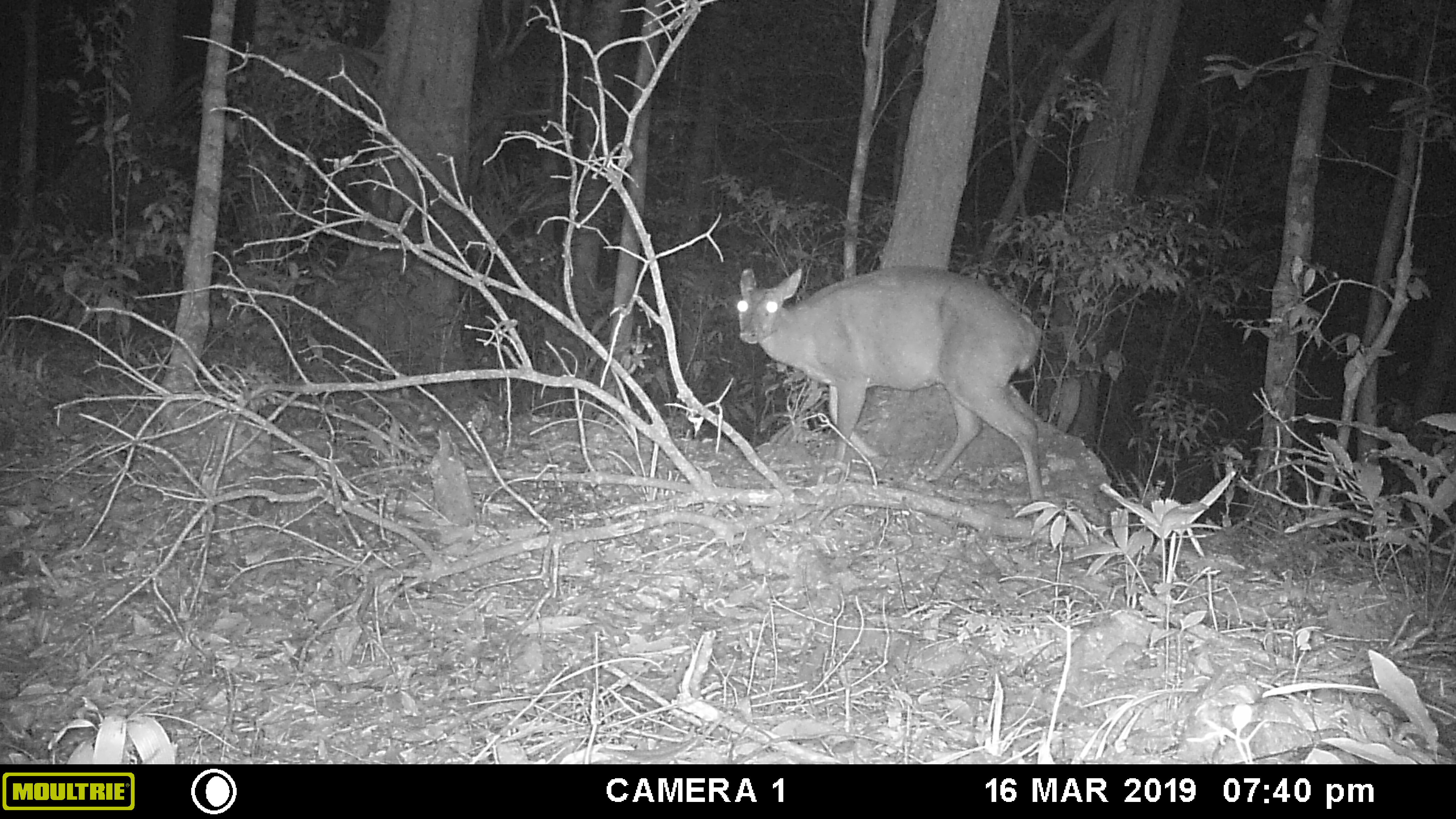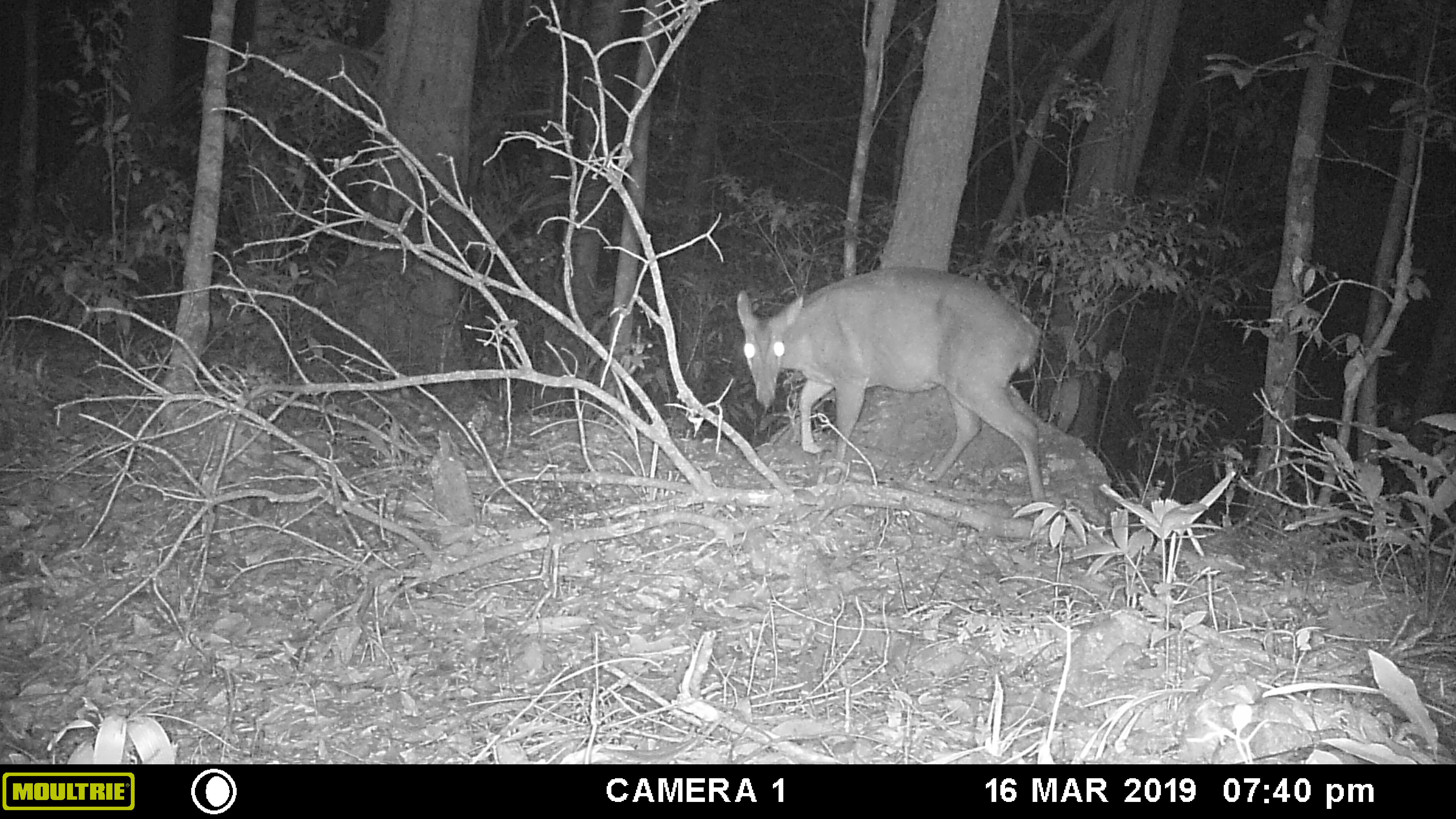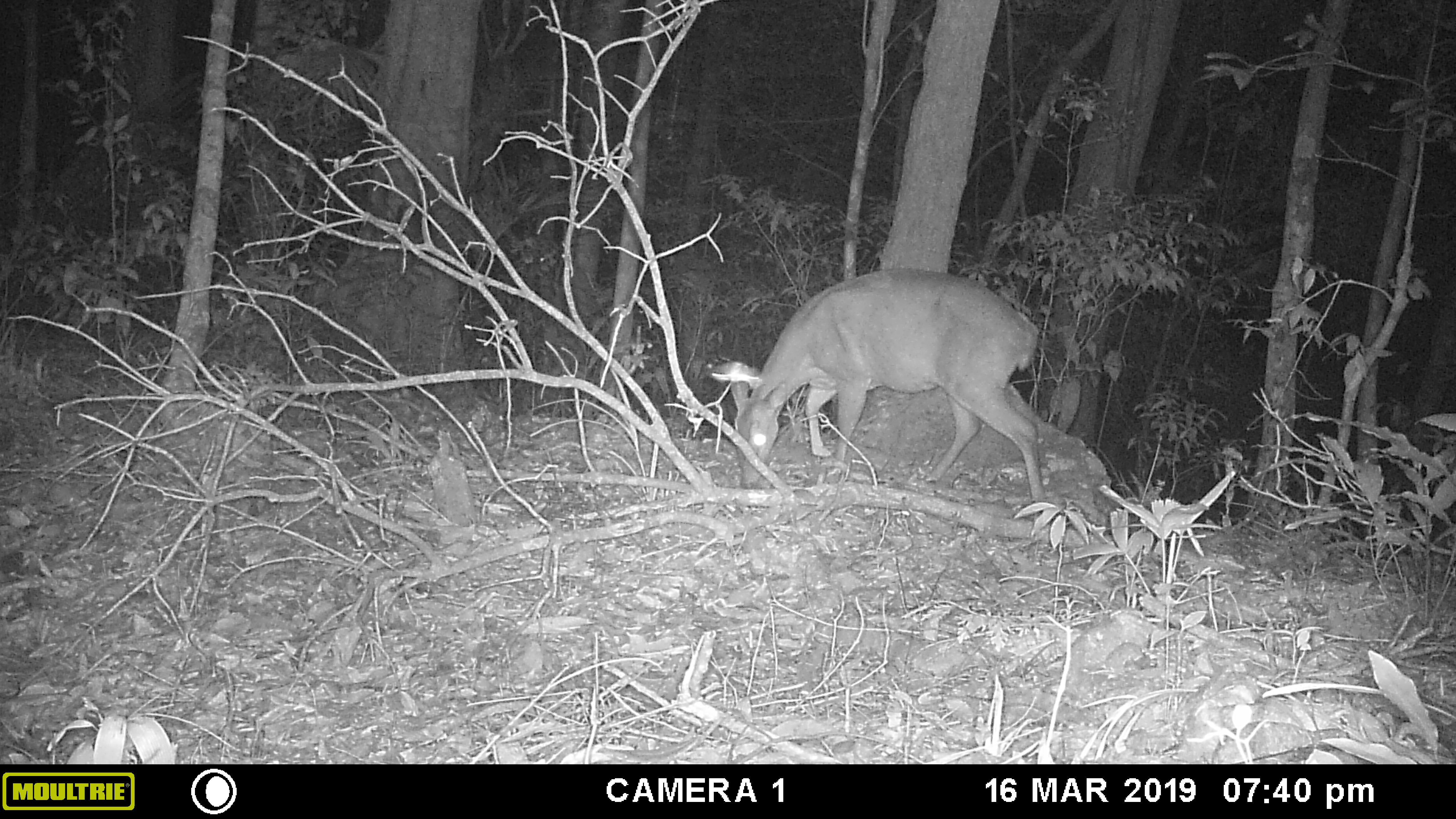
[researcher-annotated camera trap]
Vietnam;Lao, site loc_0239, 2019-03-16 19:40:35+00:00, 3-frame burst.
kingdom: Animalia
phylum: Chordata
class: Mammalia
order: Artiodactyla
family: Cervidae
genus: Muntiacus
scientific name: Muntiacus vuquangensis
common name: large-antlered muntjac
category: large antlered muntjac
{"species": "large antlered muntjac (large-antlered muntjac) (Muntiacus vuquangensis)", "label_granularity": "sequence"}